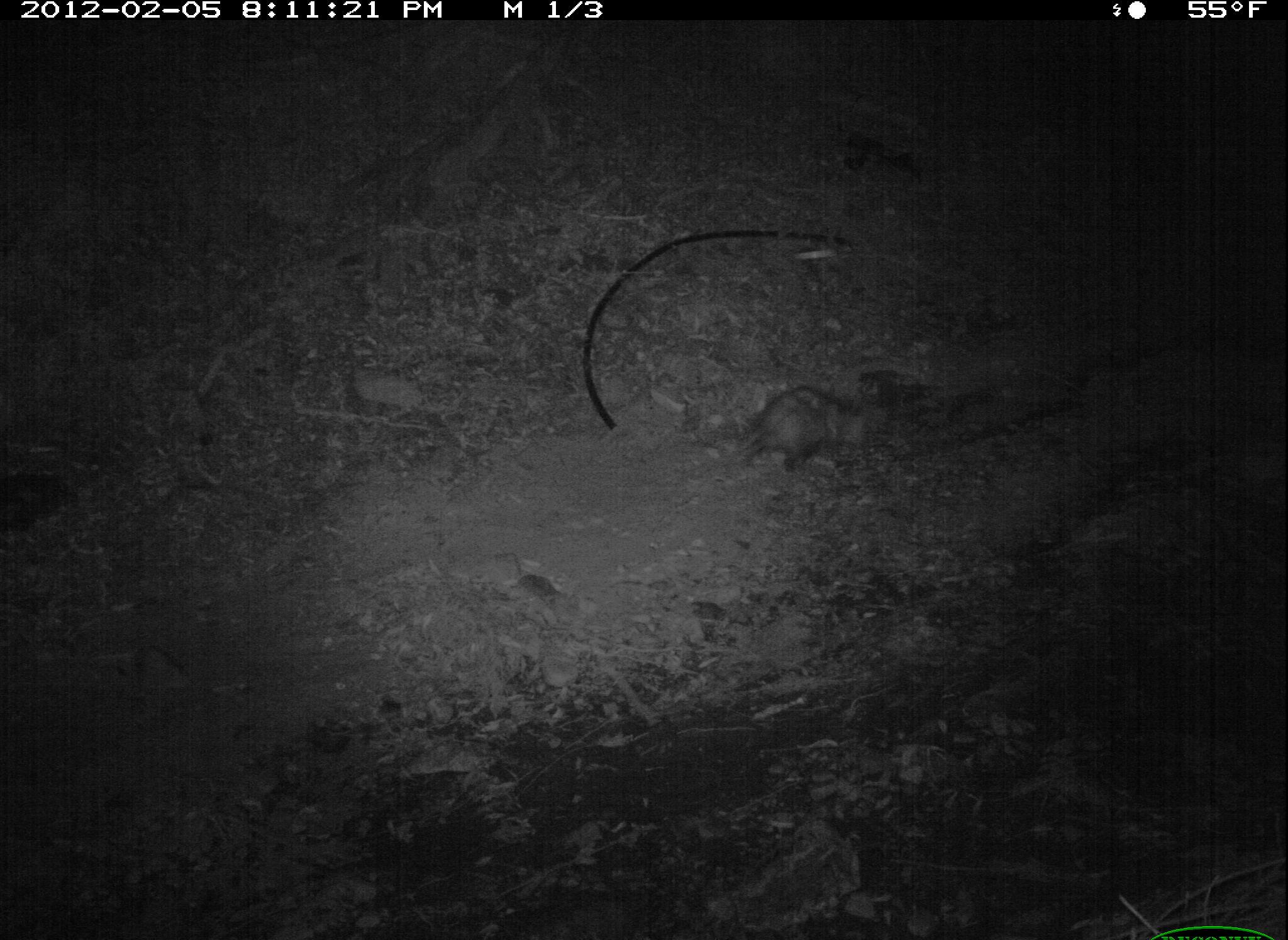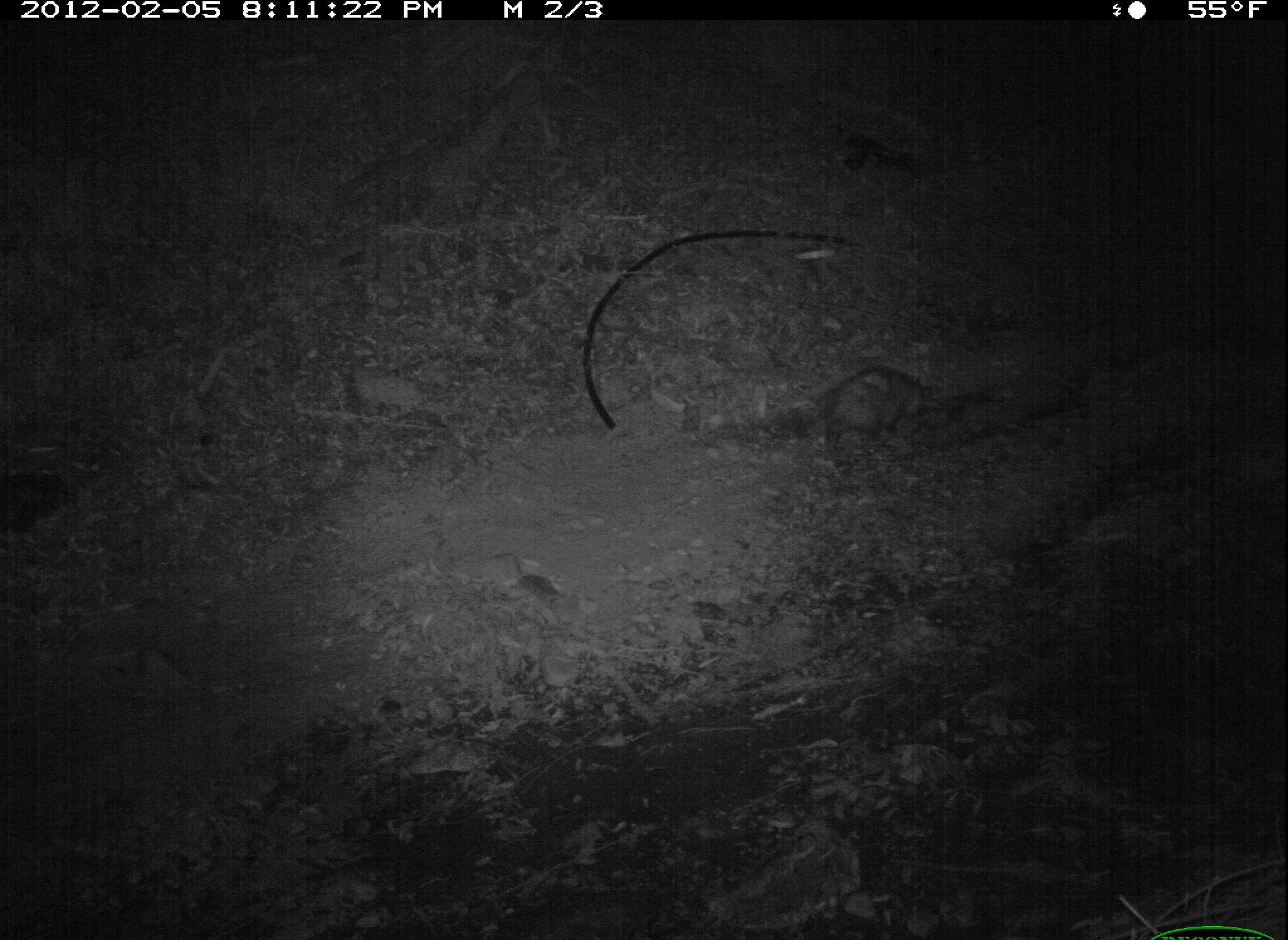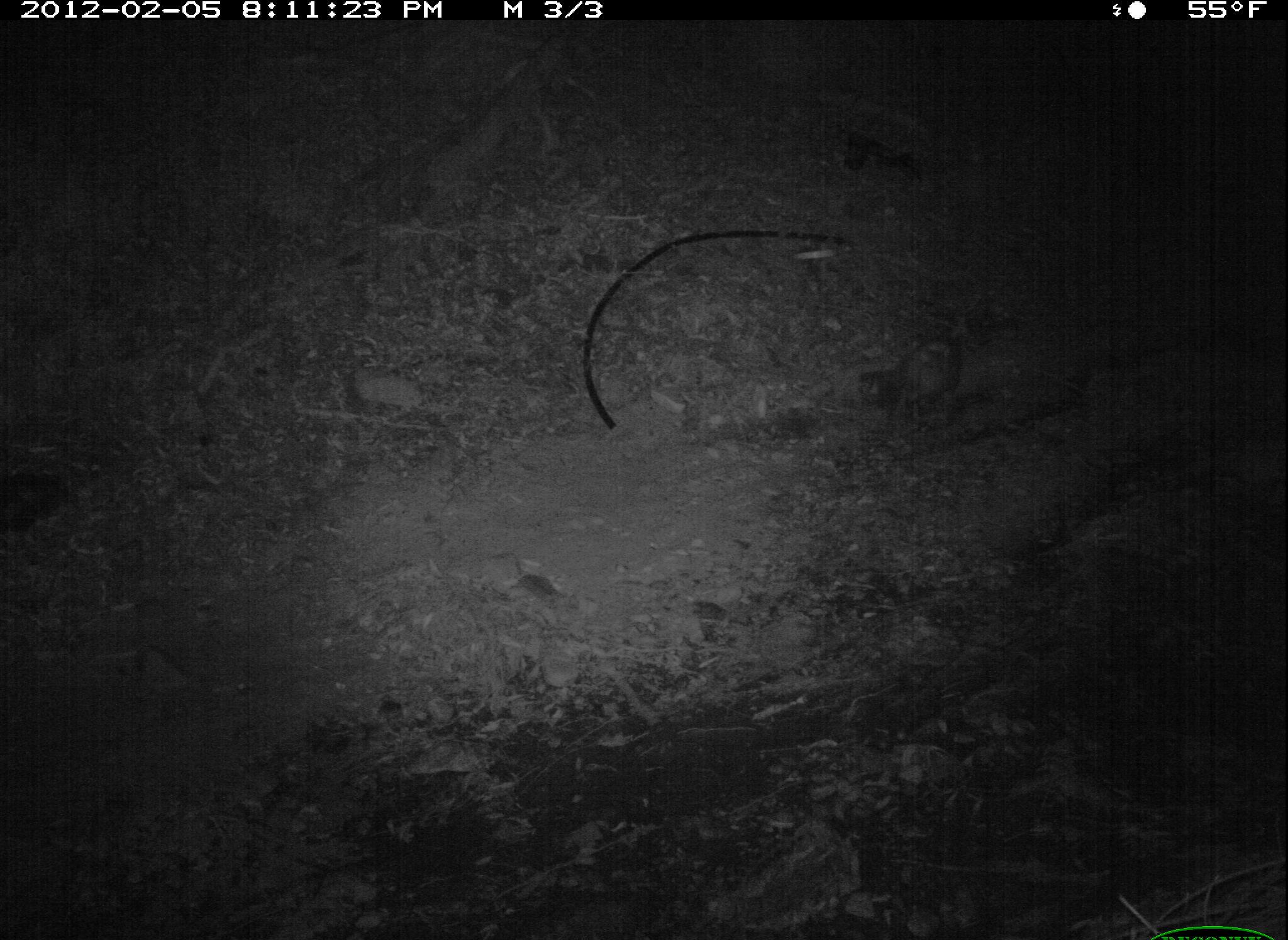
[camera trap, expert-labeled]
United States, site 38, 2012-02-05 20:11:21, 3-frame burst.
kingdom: Animalia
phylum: Chordata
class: Mammalia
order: Didelphimorphia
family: Didelphidae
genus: Didelphis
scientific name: Didelphis virginiana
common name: virginia opossum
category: opossum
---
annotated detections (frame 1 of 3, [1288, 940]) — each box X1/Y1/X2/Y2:
opossum: 731/362/866/501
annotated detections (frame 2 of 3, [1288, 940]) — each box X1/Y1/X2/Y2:
opossum: 800/350/939/475